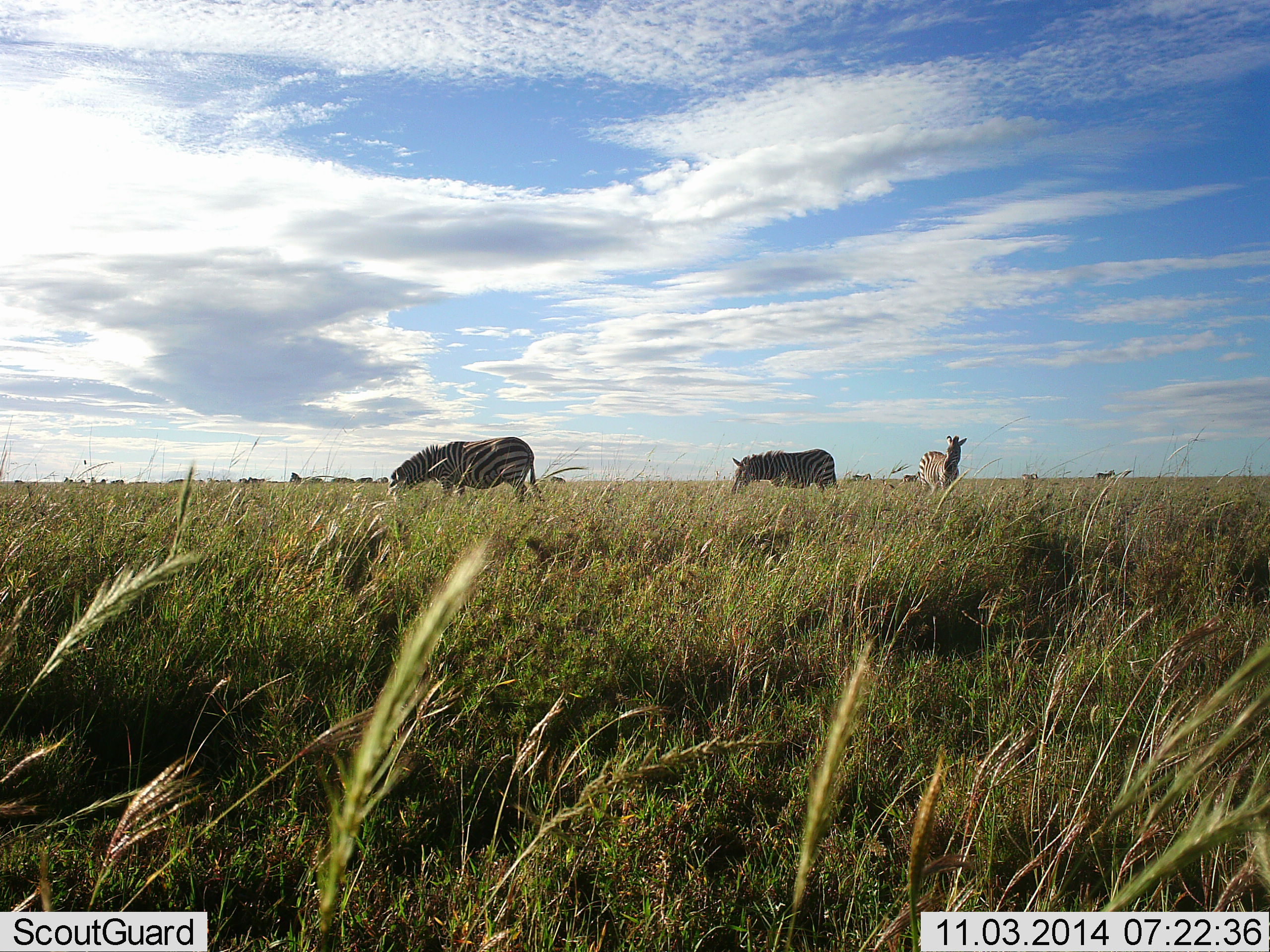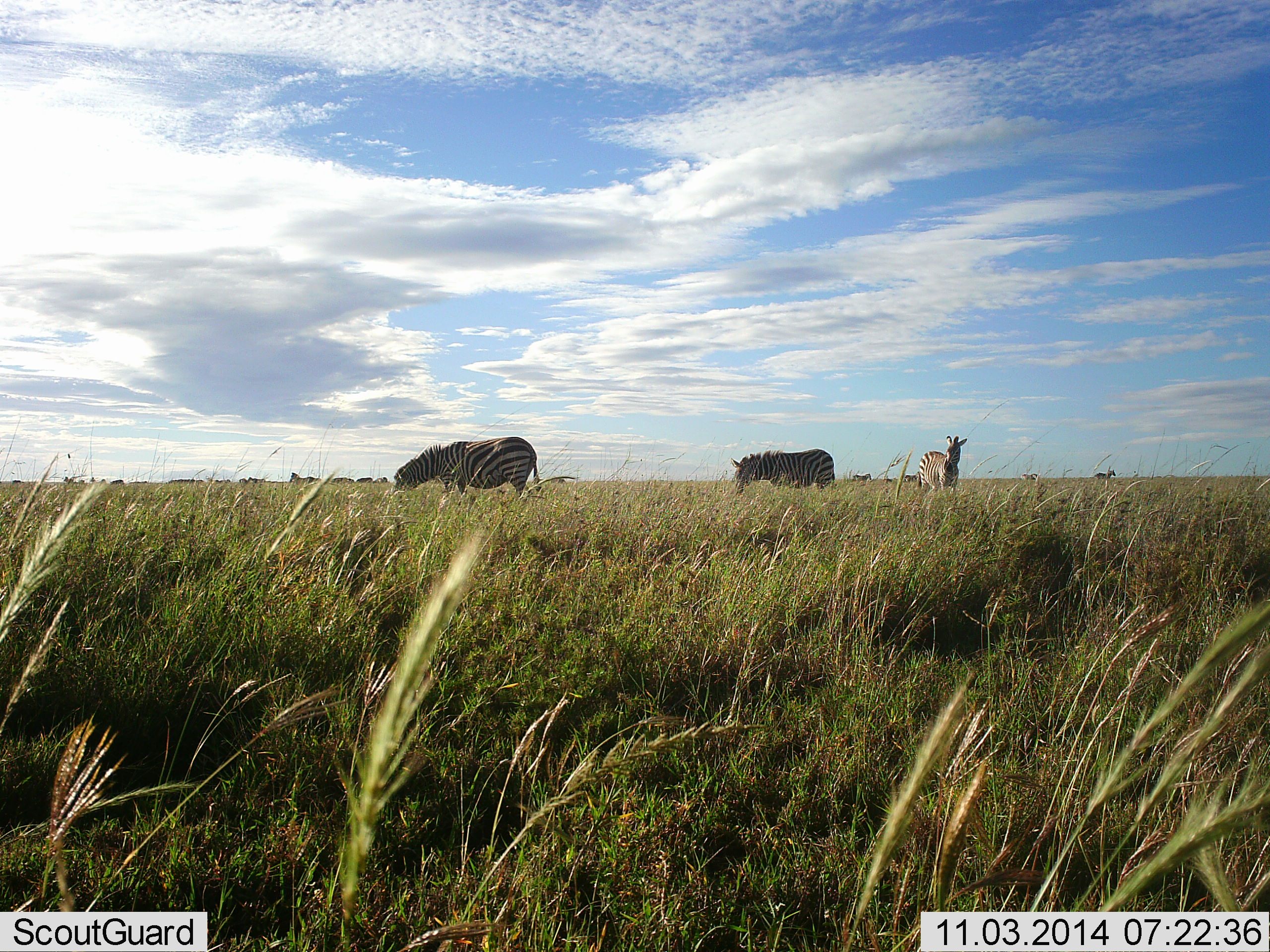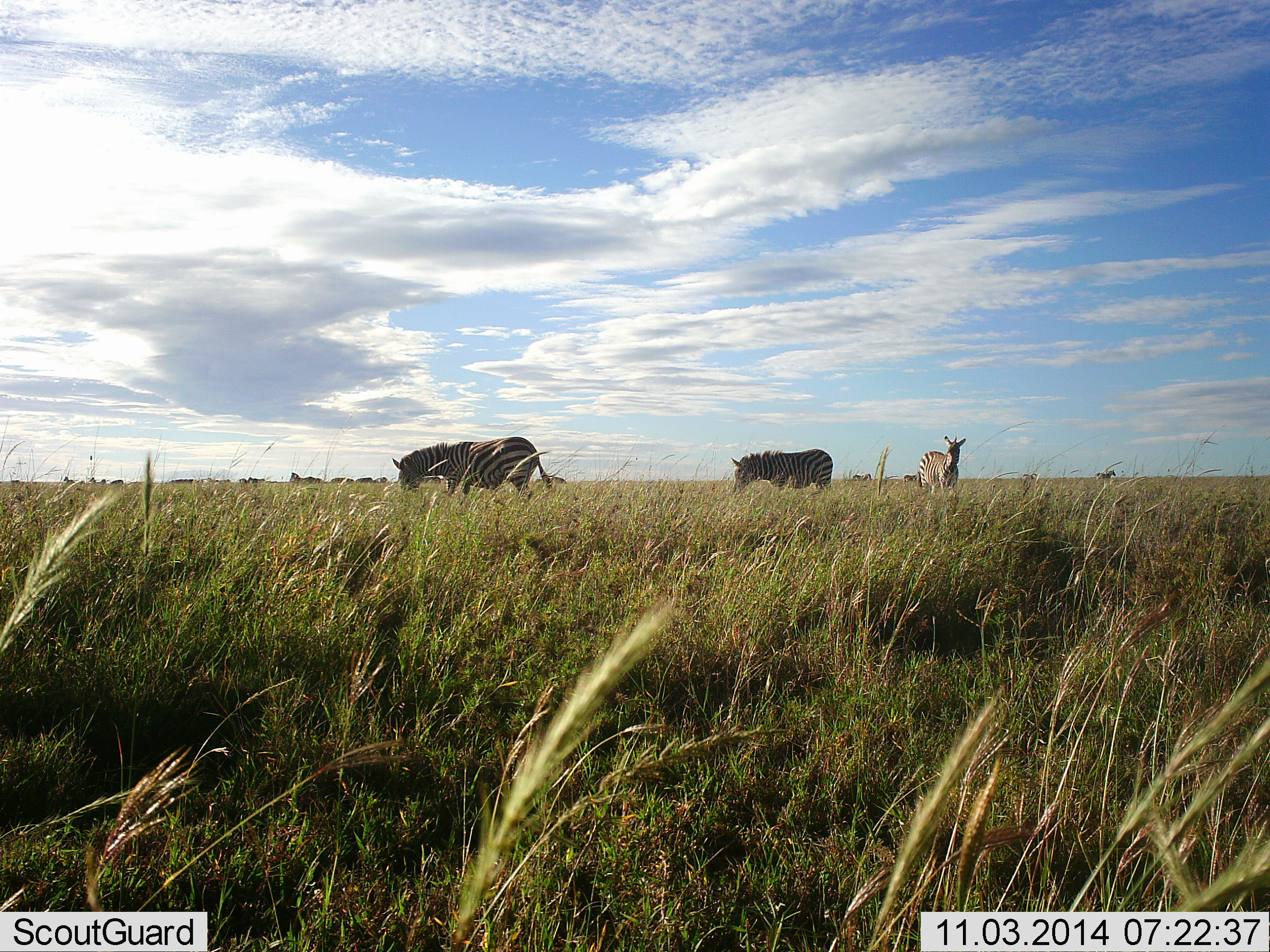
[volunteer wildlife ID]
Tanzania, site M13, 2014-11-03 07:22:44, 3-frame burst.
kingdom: Animalia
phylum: Chordata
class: Mammalia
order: Perissodactyla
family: Equidae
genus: Equus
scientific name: Equus quagga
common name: plains zebra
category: zebra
Zebra (plains zebra) (Equus quagga), count 3. Behavior (volunteer vote fractions): standing 70%, resting 0%, moving 10%, interacting 10%. Young present (vote fraction): 0%. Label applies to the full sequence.